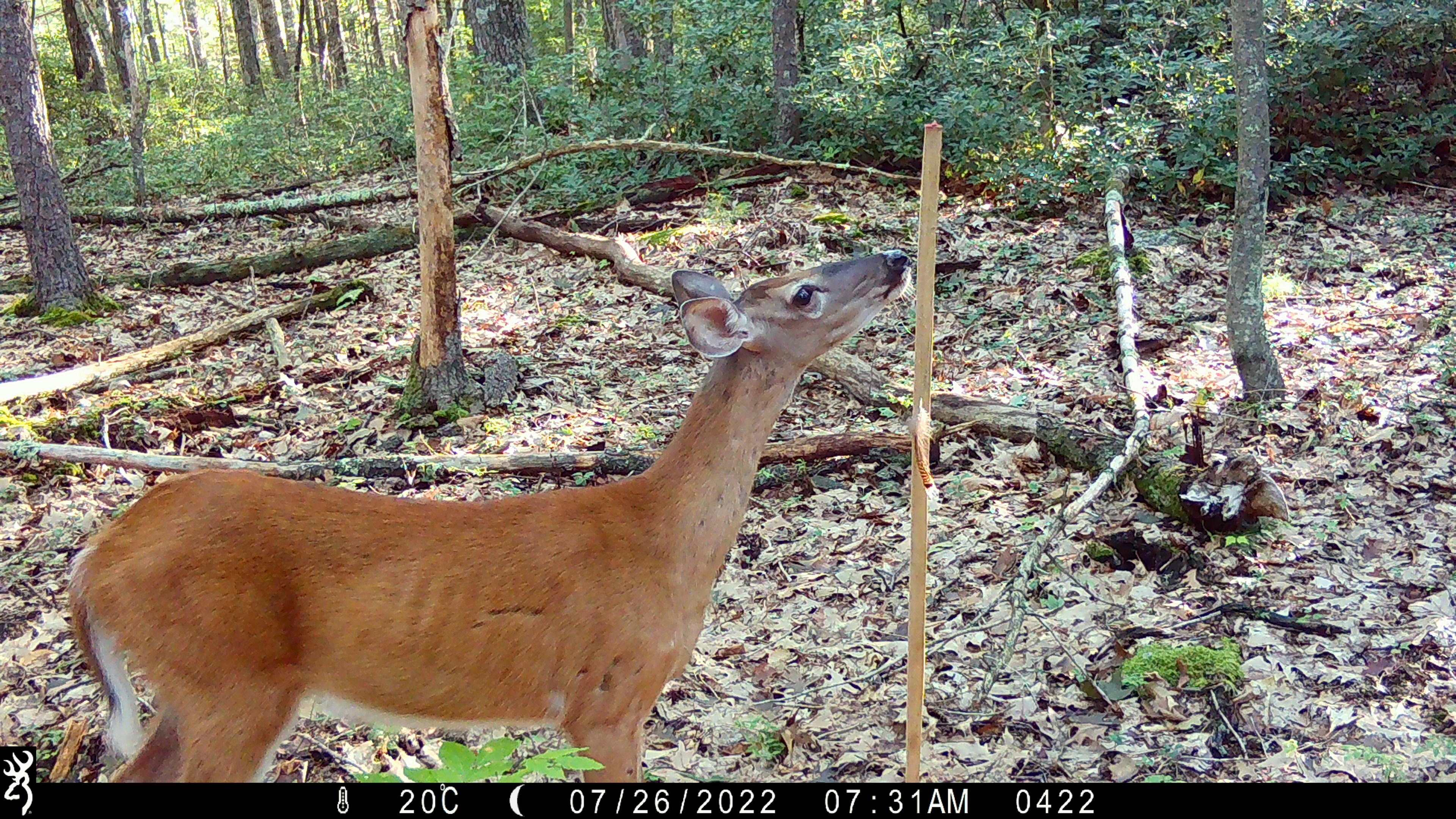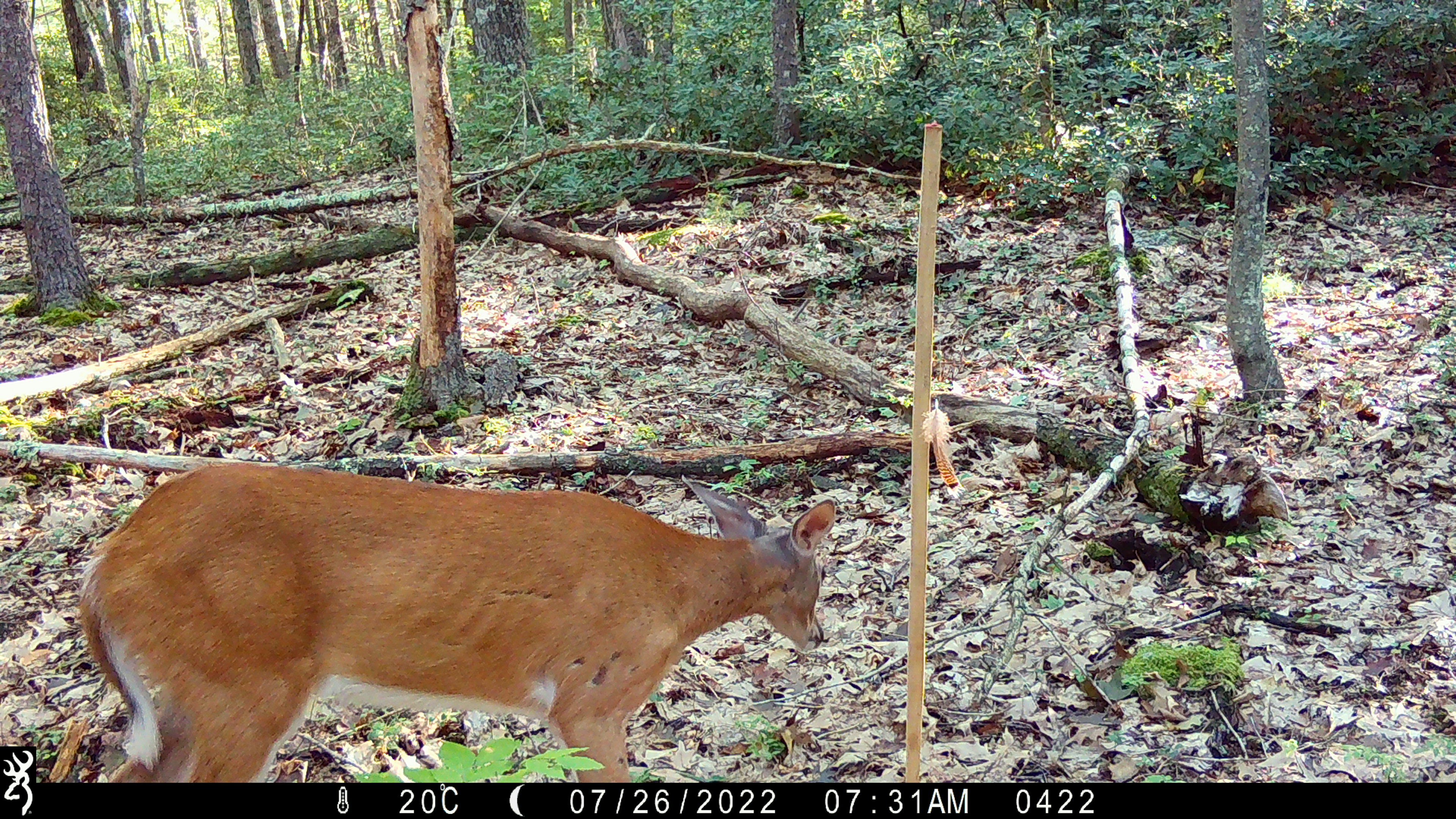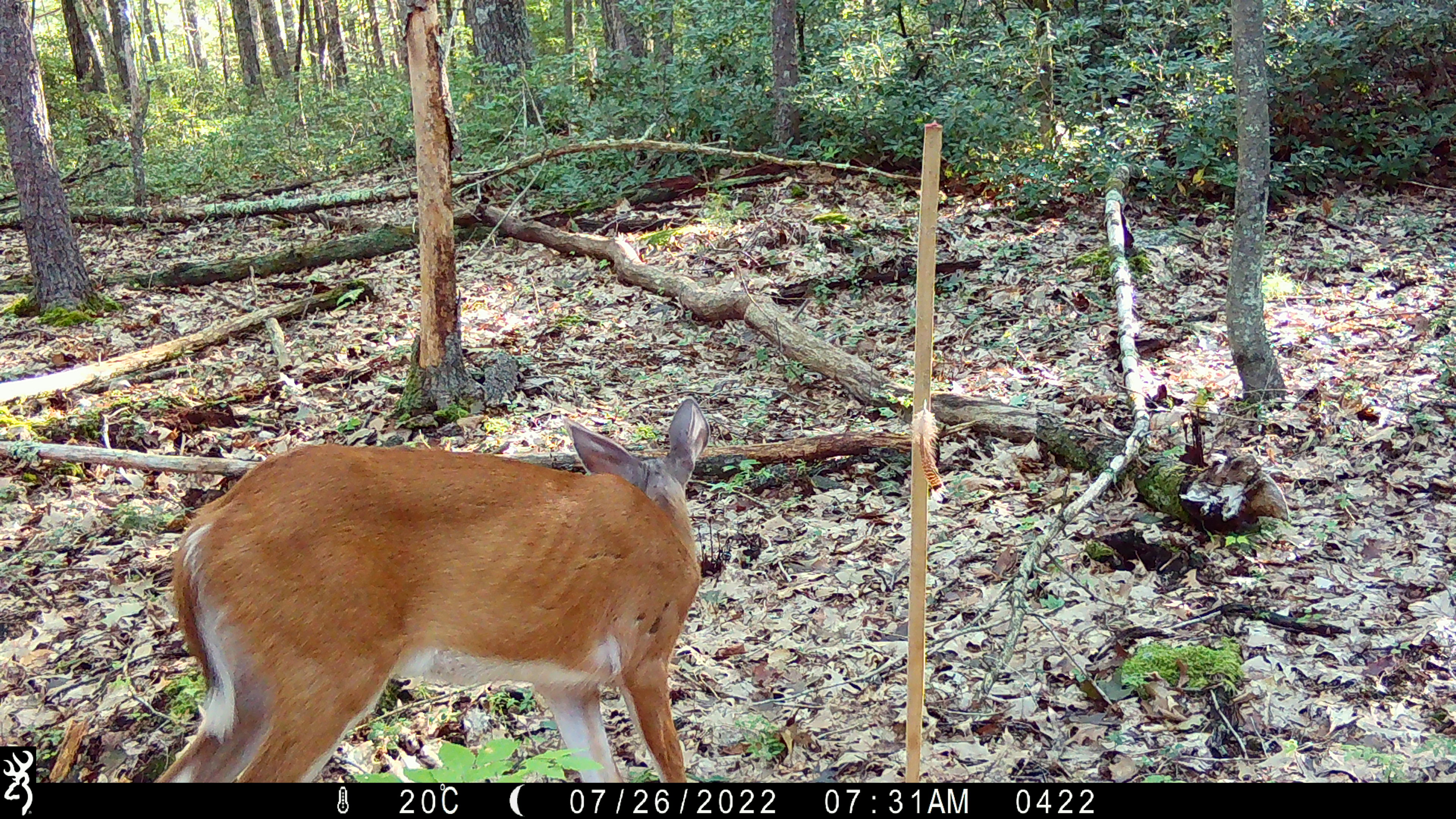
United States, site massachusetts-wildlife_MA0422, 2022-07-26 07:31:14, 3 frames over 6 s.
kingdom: Animalia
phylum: Chordata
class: Mammalia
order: Artiodactyla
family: Cervidae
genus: Odocoileus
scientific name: Odocoileus virginianus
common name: white-tailed deer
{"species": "white-tailed deer (Odocoileus virginianus)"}